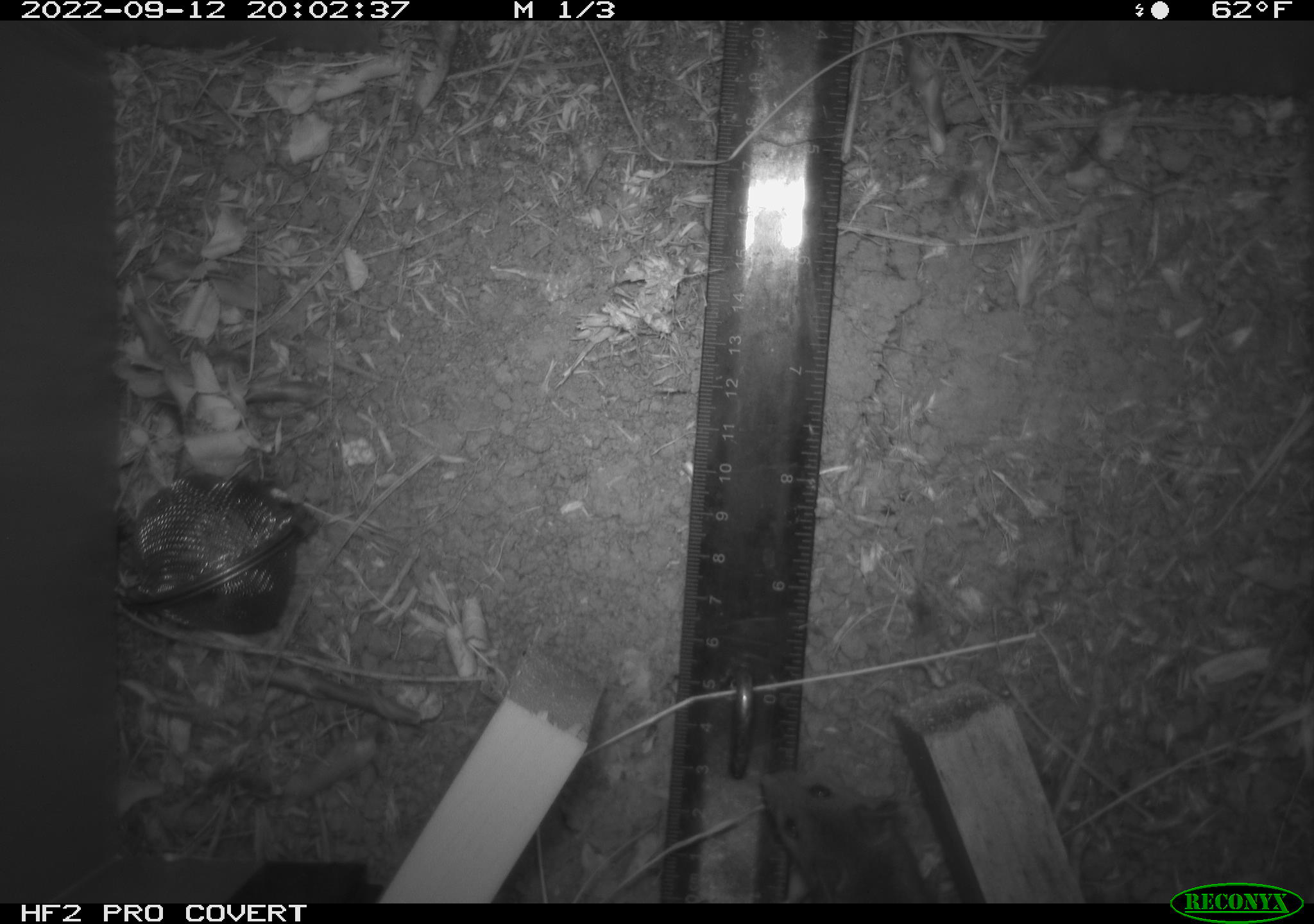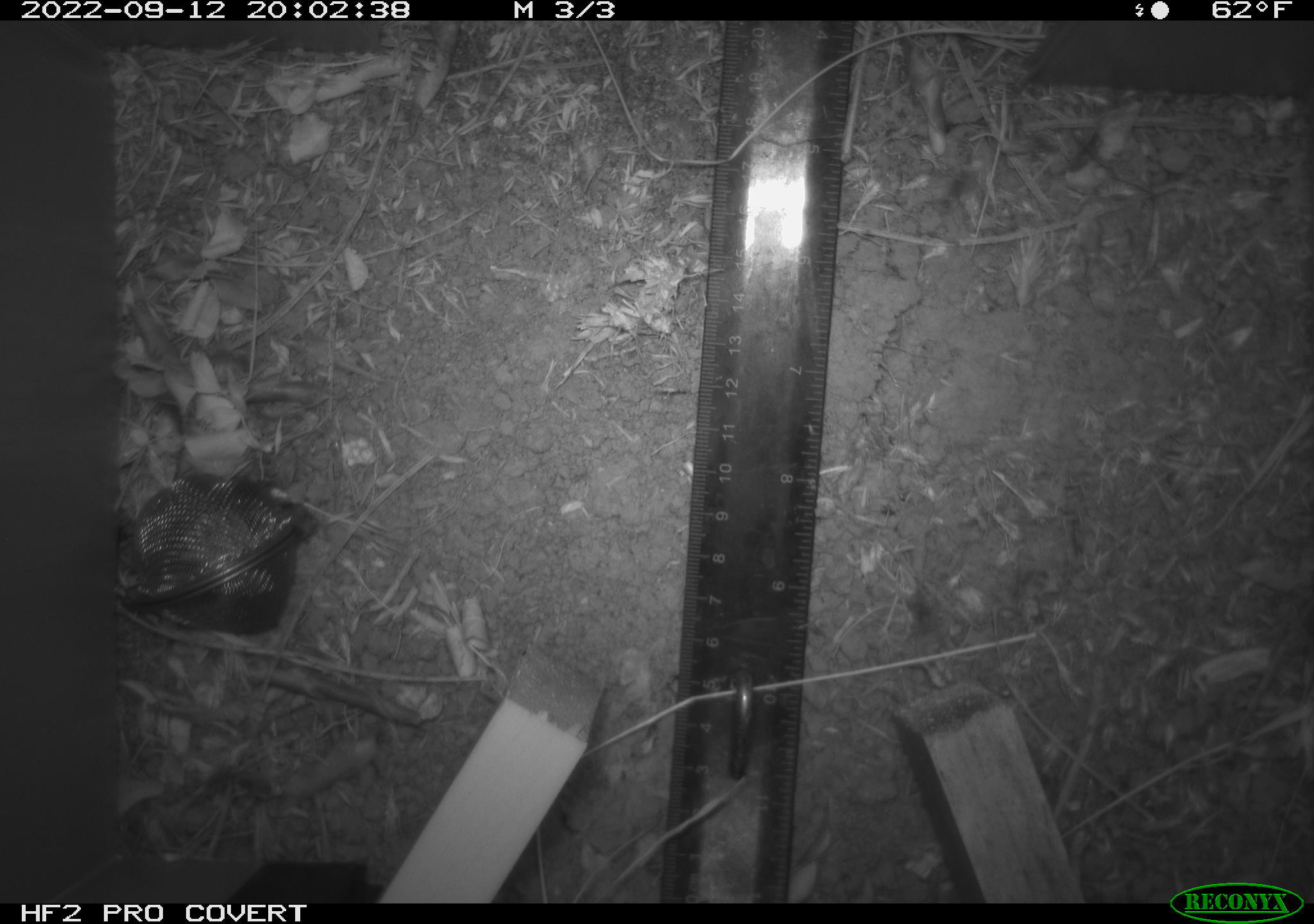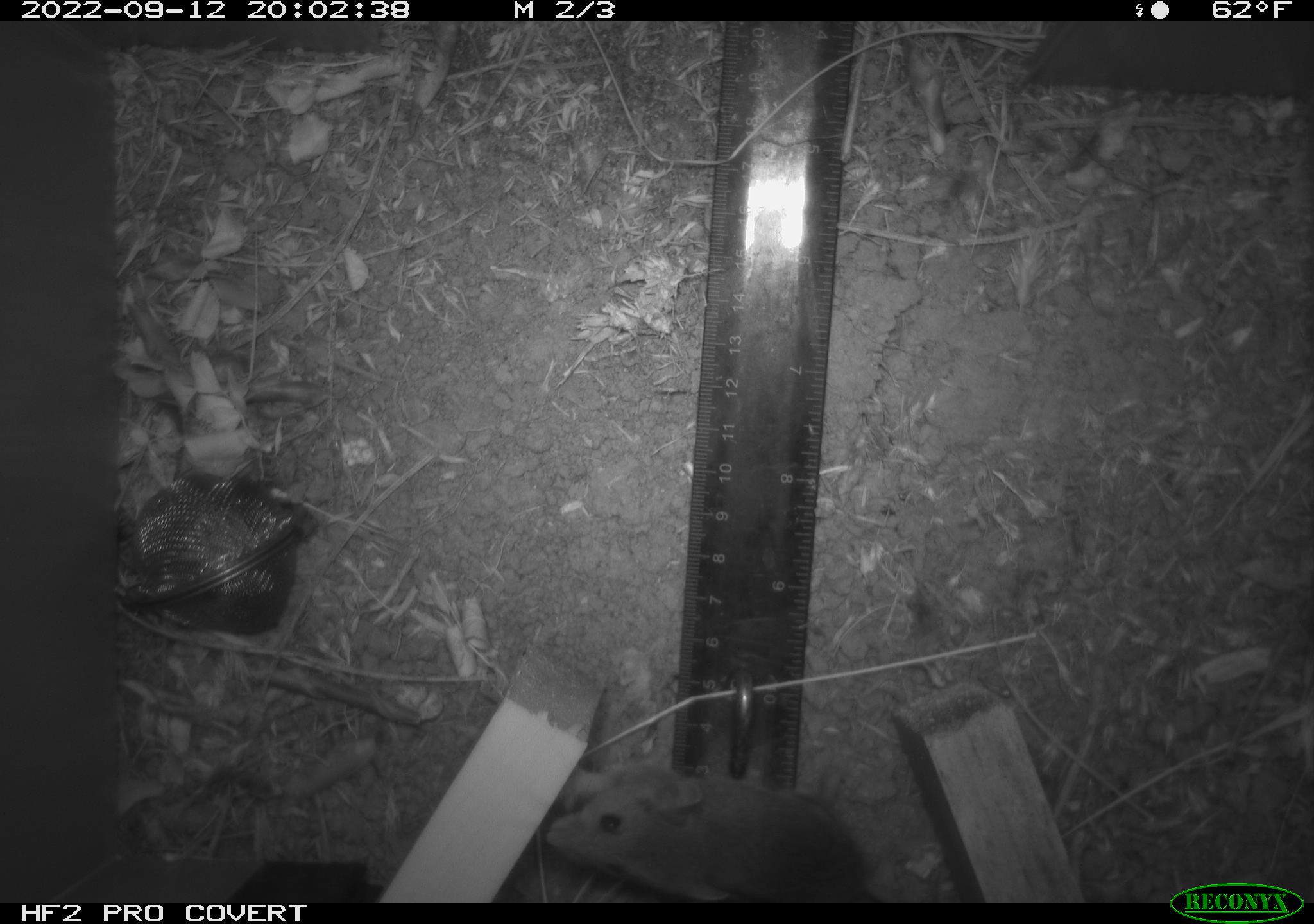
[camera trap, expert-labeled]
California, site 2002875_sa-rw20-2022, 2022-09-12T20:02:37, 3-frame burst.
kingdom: Animalia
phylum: Chordata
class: Mammalia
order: Rodentia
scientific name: Rodentia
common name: mouse species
Mouse species (Rodentia).